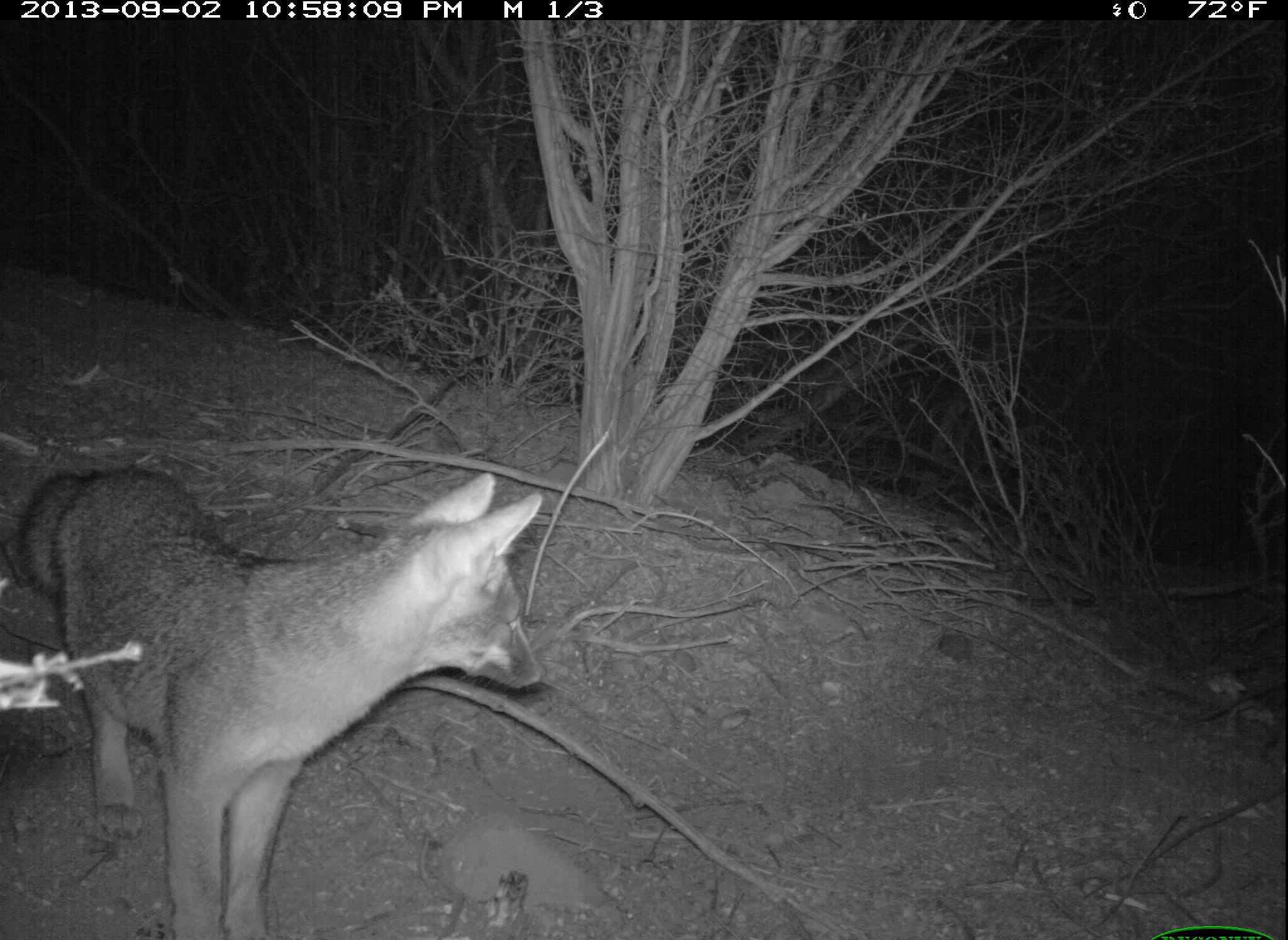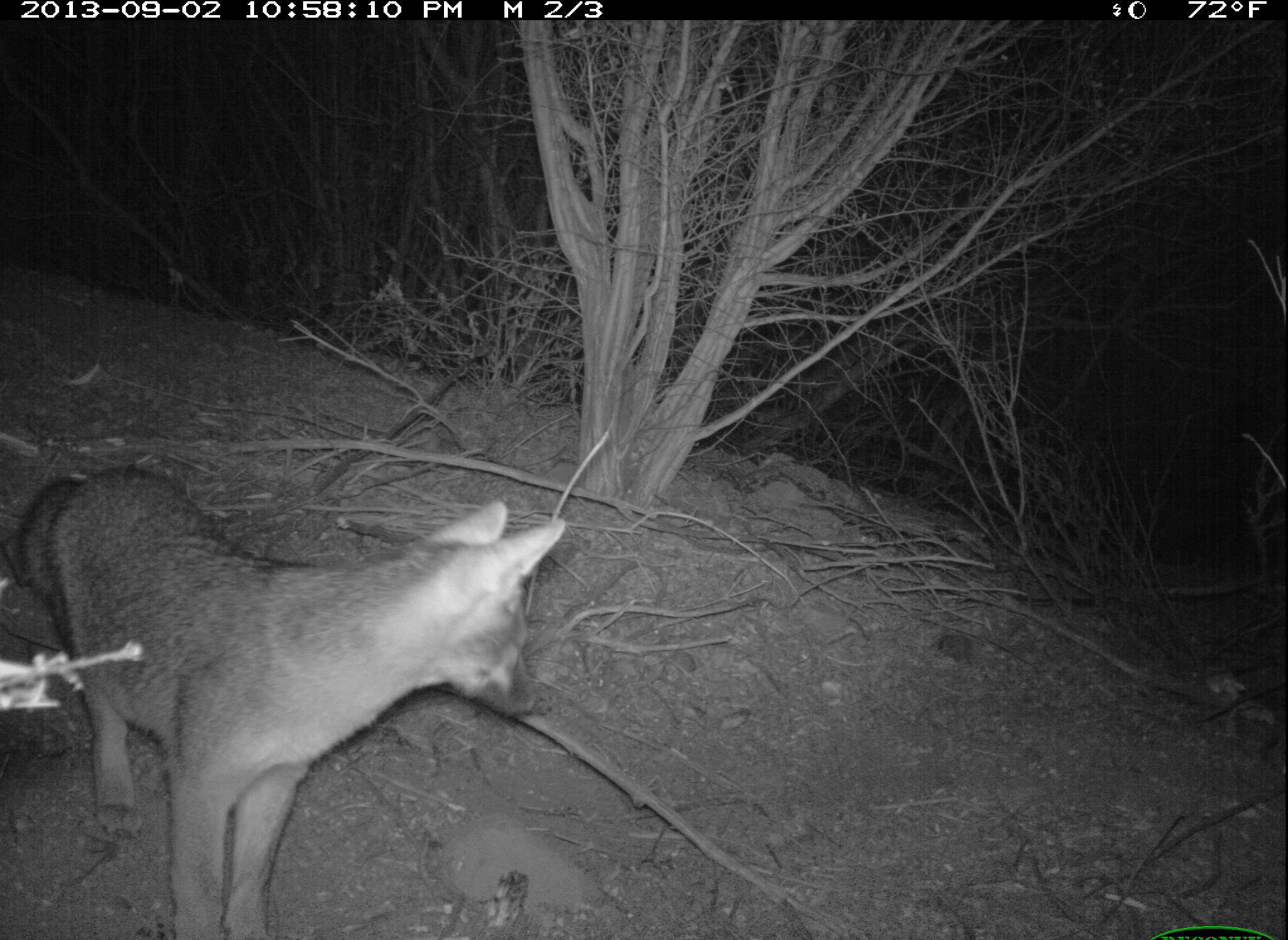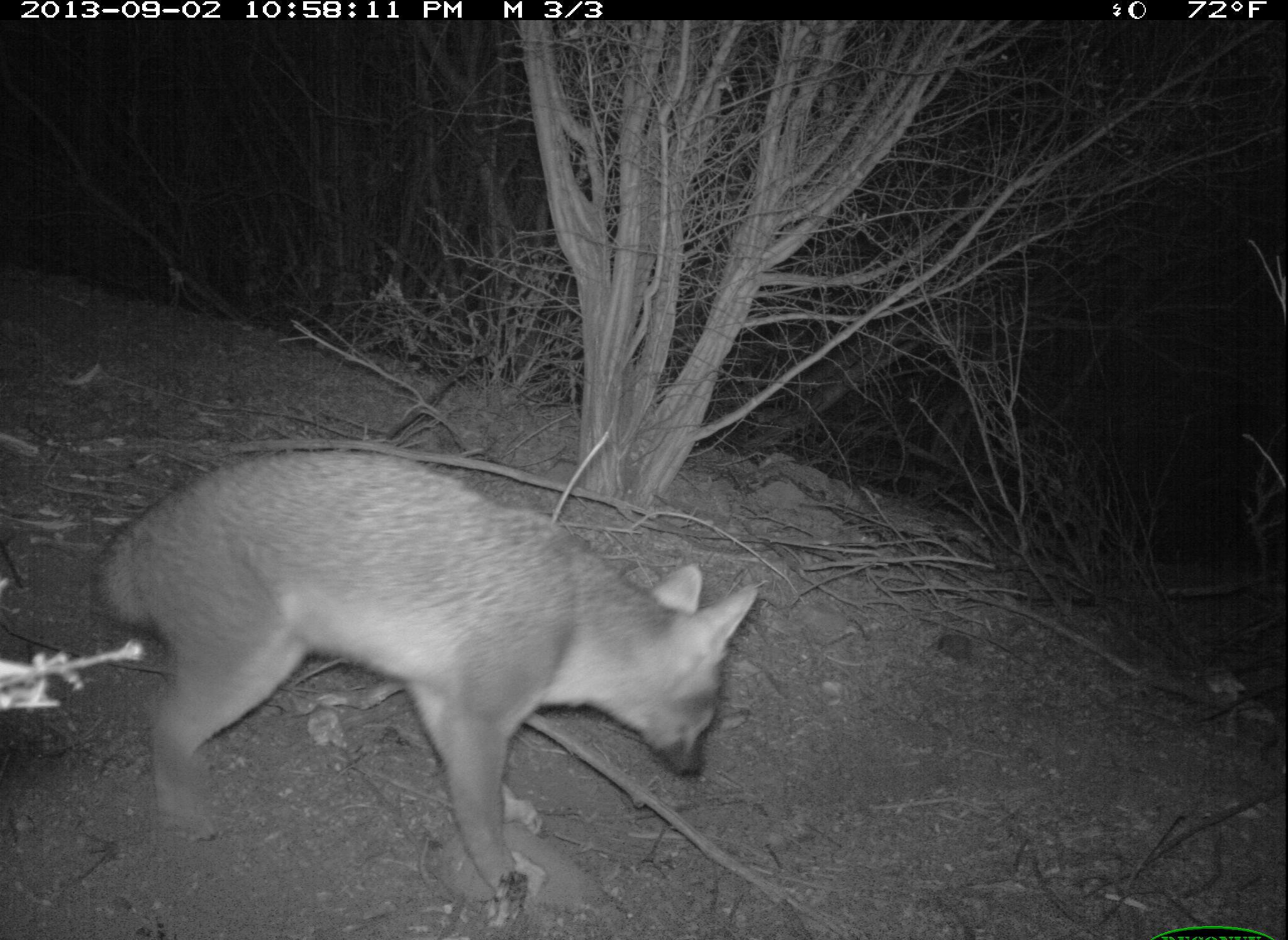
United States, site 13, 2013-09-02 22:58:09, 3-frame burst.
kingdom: Animalia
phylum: Chordata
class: Mammalia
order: Carnivora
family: Canidae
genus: Urocyon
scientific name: Urocyon cinereoargenteus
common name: gray fox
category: fox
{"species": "fox (gray fox) (Urocyon cinereoargenteus)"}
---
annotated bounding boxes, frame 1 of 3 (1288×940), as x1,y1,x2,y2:
fox: 1,469,549,939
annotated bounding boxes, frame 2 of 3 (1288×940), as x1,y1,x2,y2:
fox: 0,460,570,939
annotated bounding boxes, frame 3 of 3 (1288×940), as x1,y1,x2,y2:
fox: 84,443,765,915